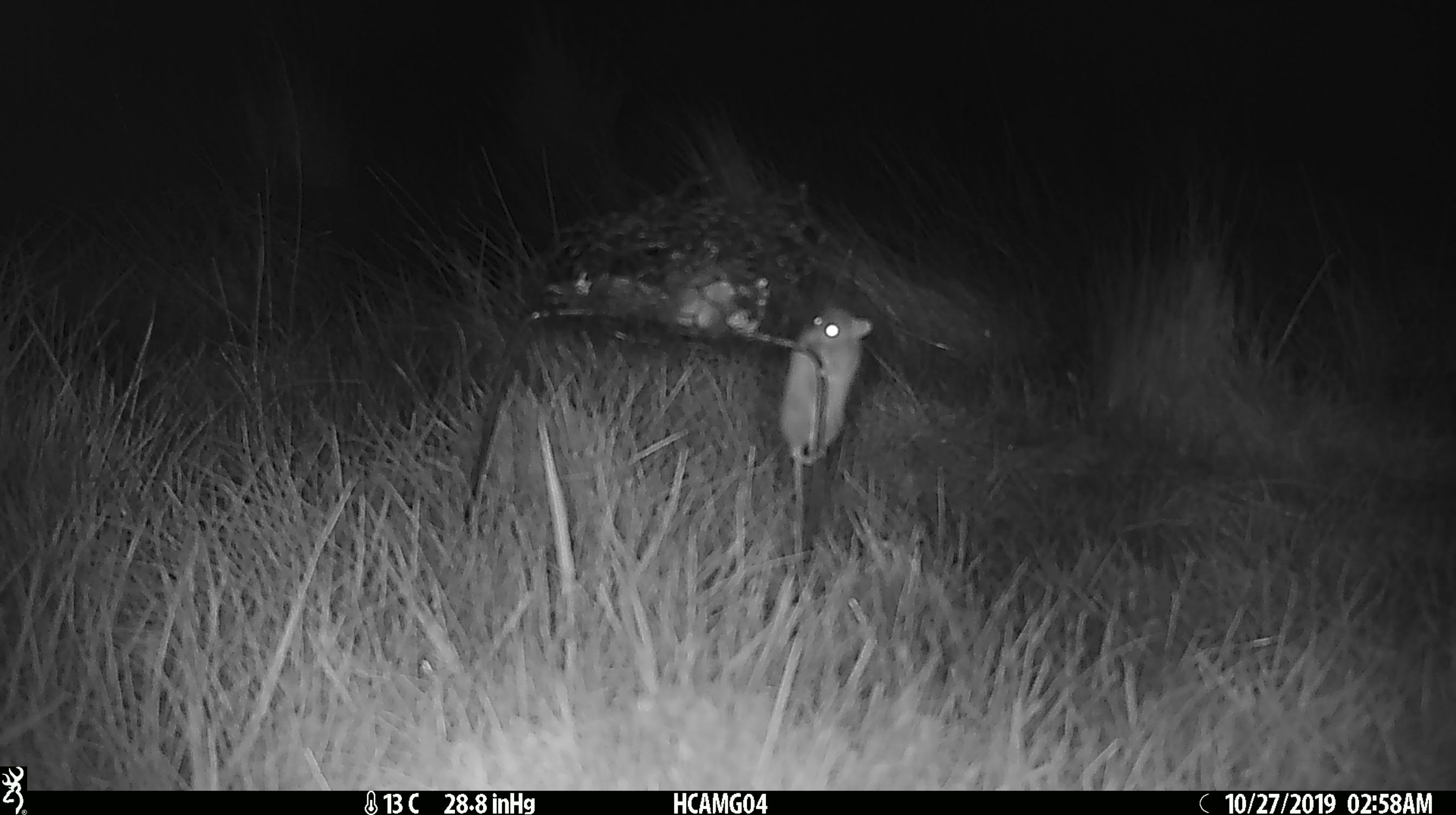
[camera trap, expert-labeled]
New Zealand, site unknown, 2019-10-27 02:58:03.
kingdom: Animalia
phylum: Chordata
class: Mammalia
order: Rodentia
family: Muridae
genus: Mus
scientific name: Mus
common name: mouse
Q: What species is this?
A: Mouse (Mus).